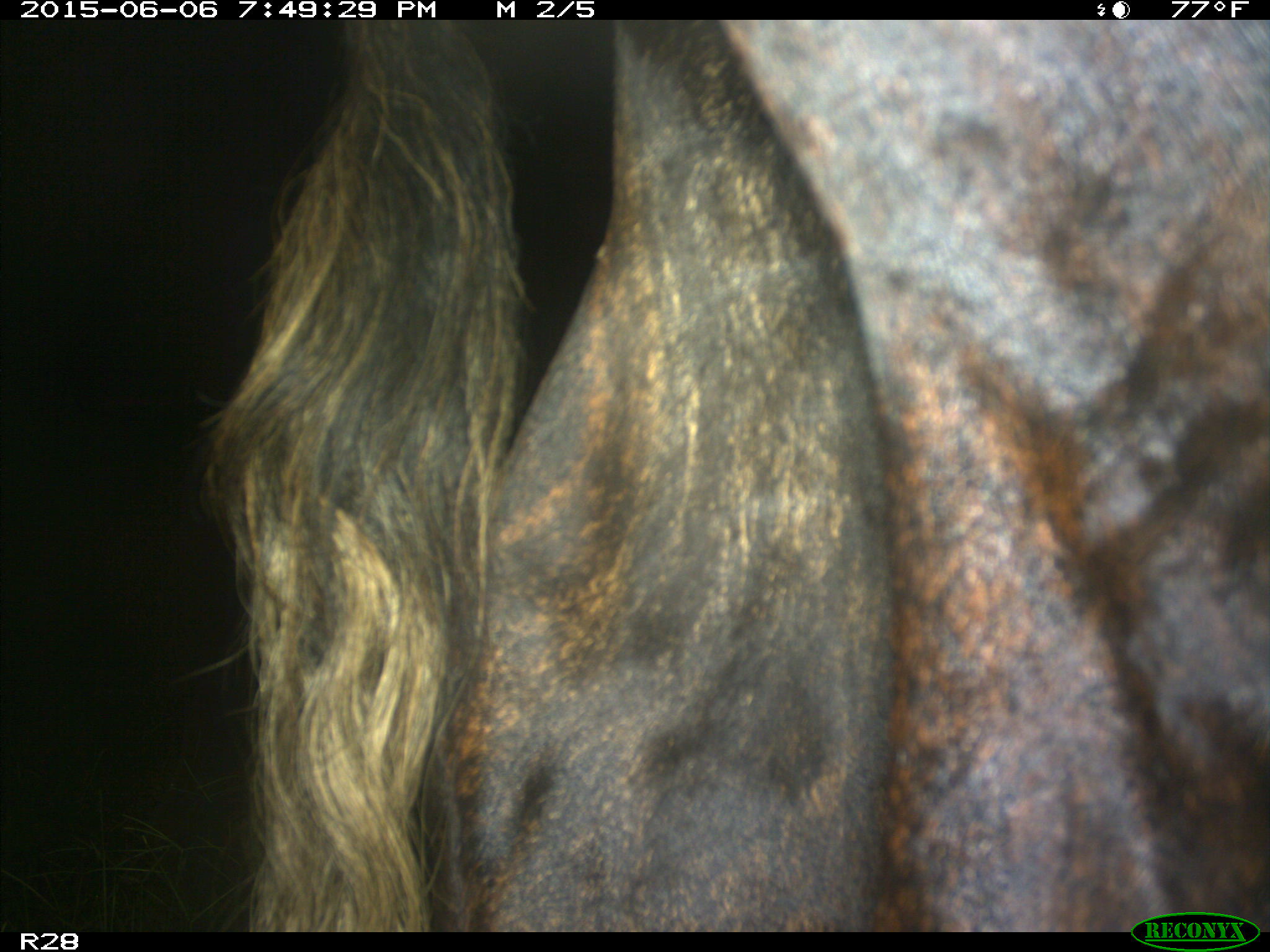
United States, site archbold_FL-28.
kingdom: Animalia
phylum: Chordata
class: Mammalia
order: Artiodactyla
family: Bovidae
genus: Bos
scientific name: Bos taurus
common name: domestic cow